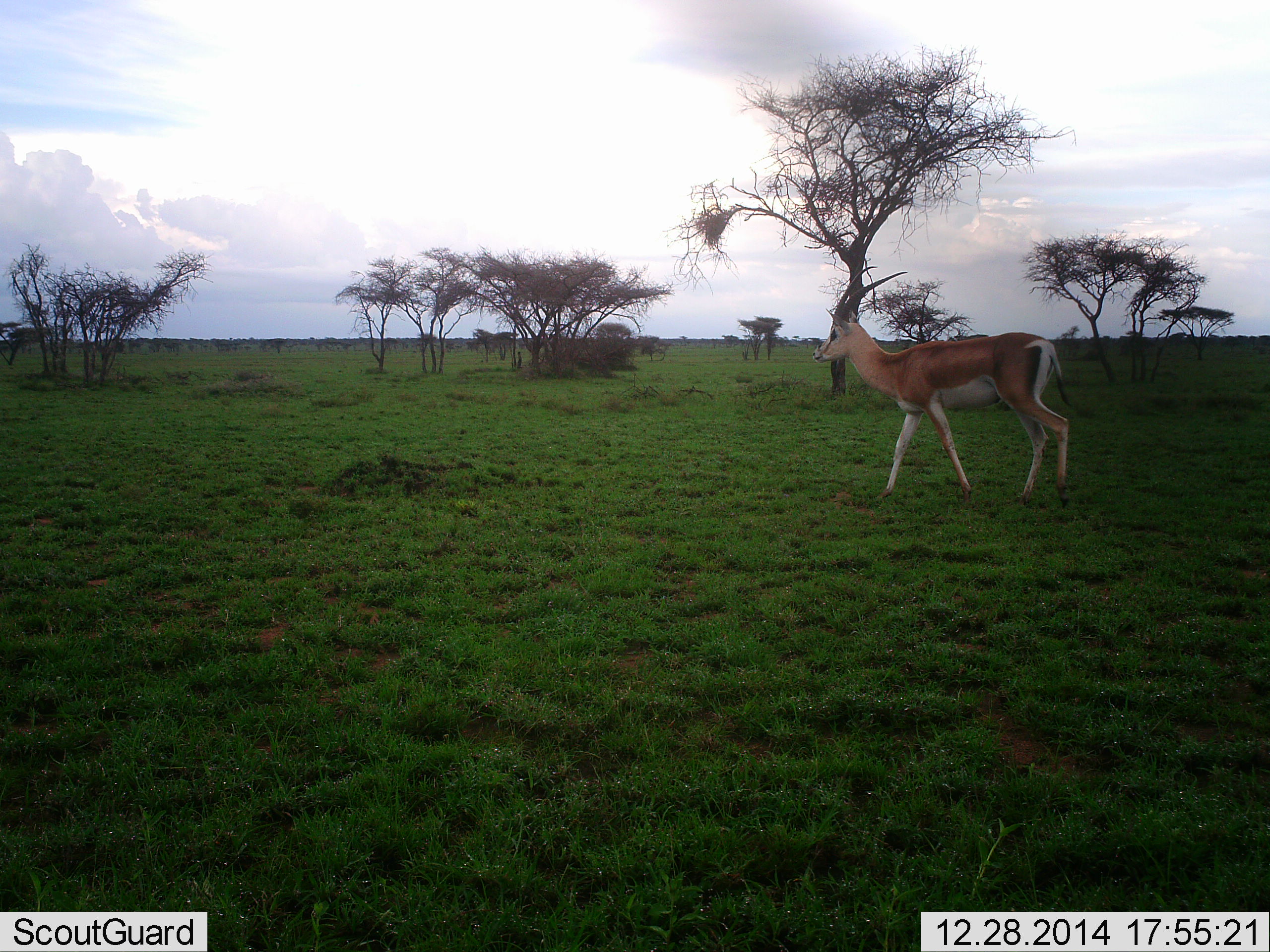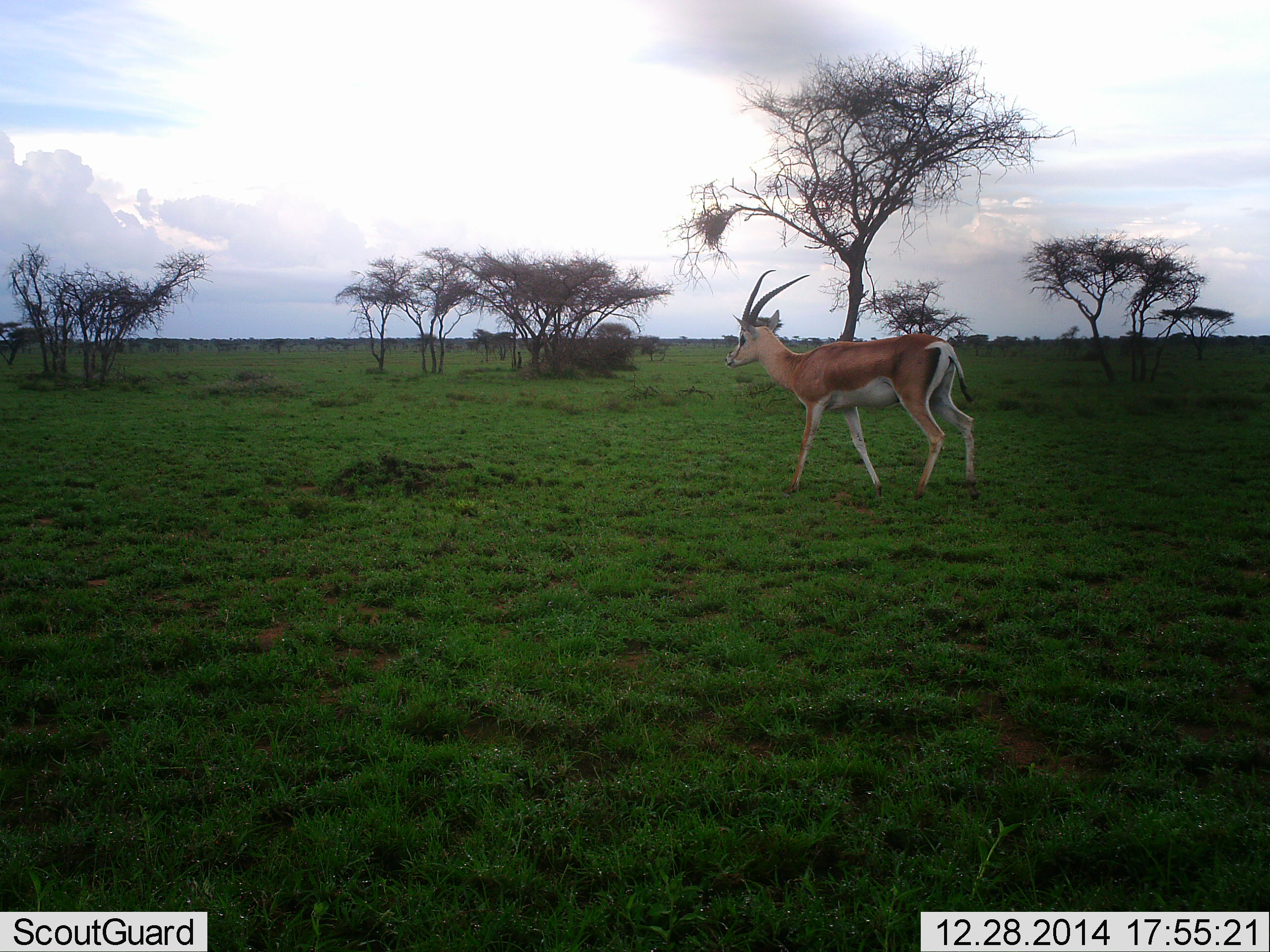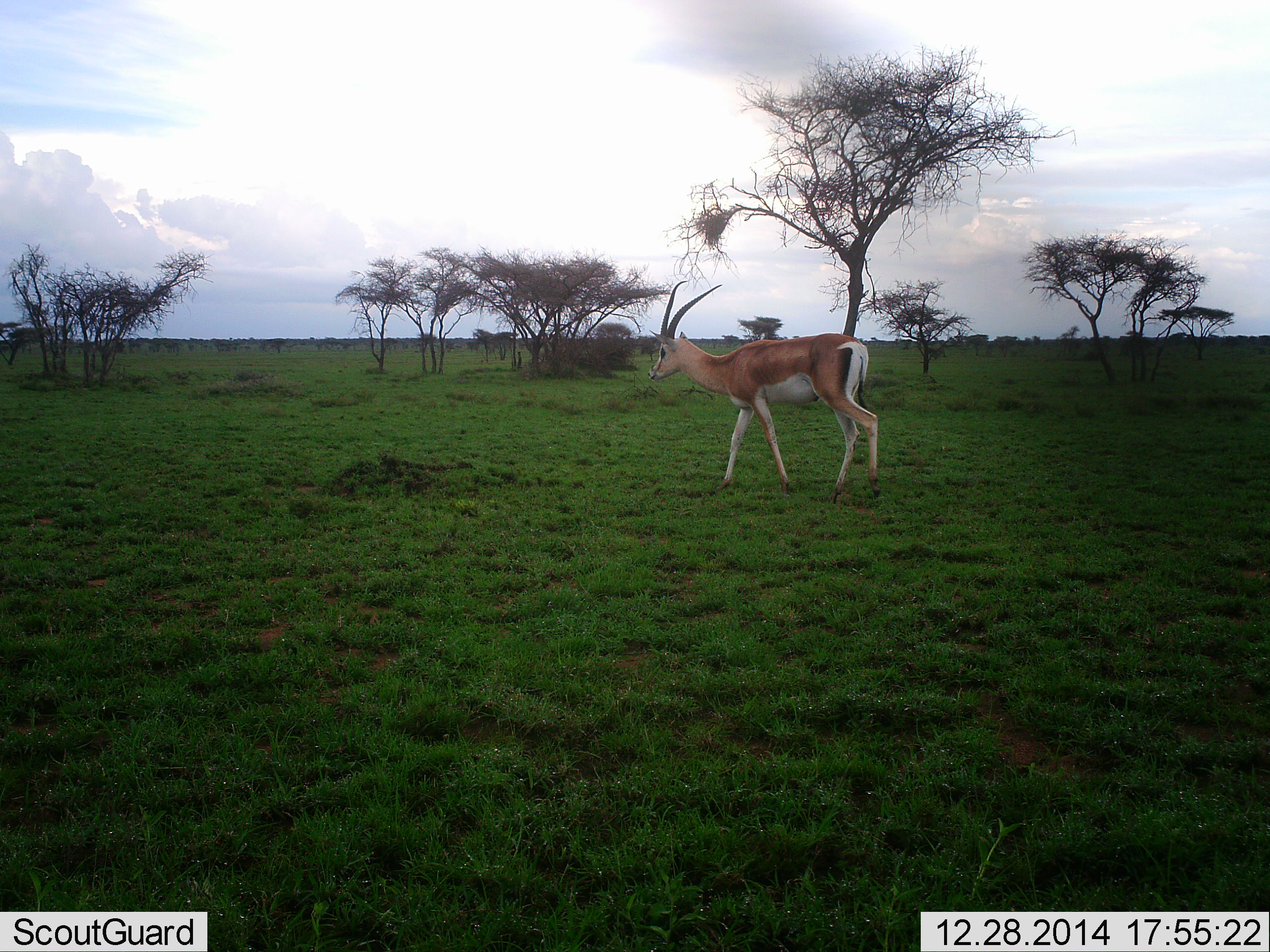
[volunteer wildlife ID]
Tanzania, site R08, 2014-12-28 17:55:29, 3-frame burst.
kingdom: Animalia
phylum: Chordata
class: Mammalia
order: Artiodactyla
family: Bovidae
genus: Nanger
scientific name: Nanger granti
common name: grant's gazelle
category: gazellegrants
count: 1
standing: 20%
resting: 0%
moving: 90%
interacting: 0%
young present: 0%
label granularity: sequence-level